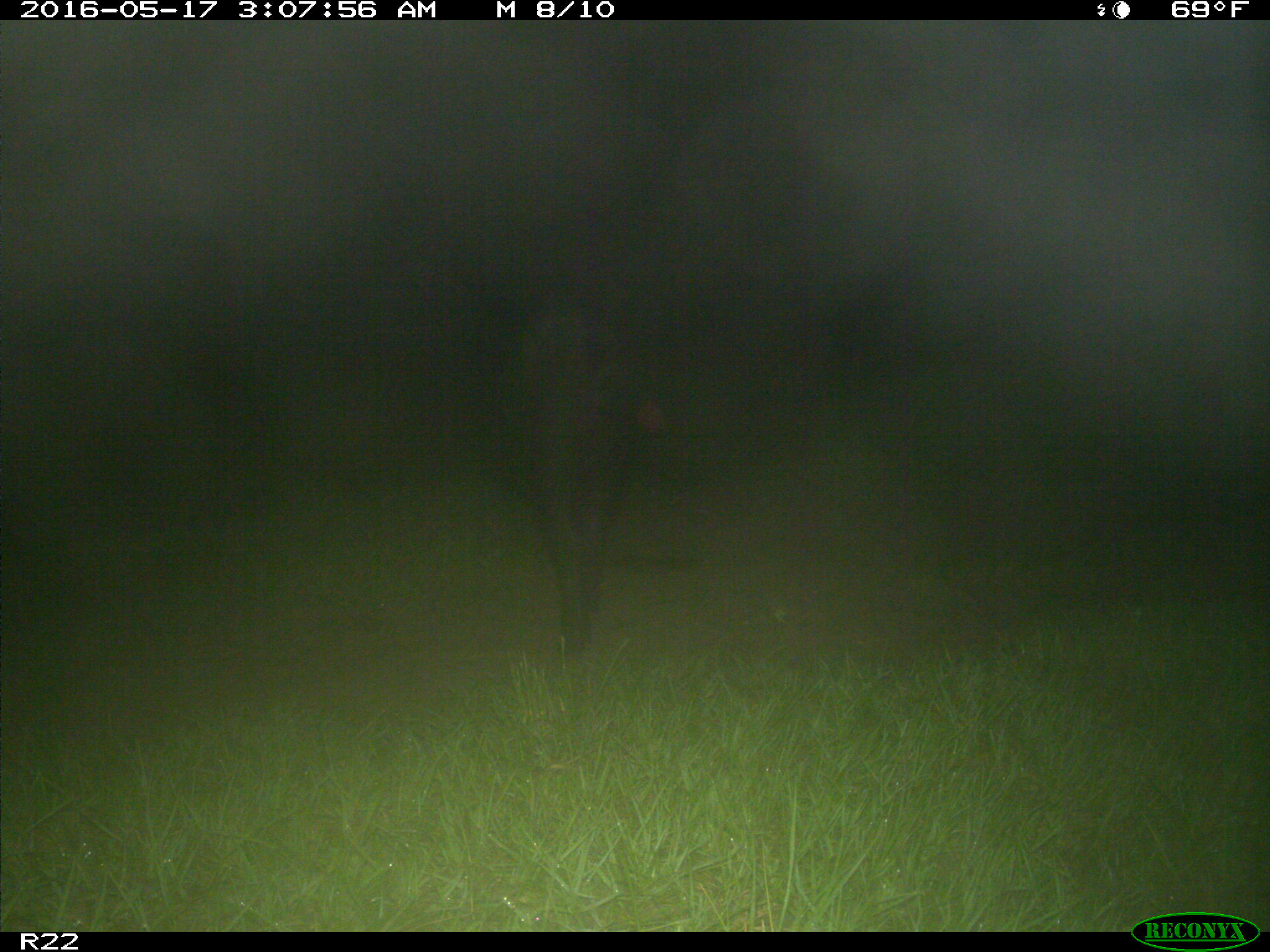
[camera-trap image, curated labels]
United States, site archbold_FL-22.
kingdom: Animalia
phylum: Chordata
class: Mammalia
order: Artiodactyla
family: Suidae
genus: Sus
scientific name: Sus scrofa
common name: wild boar